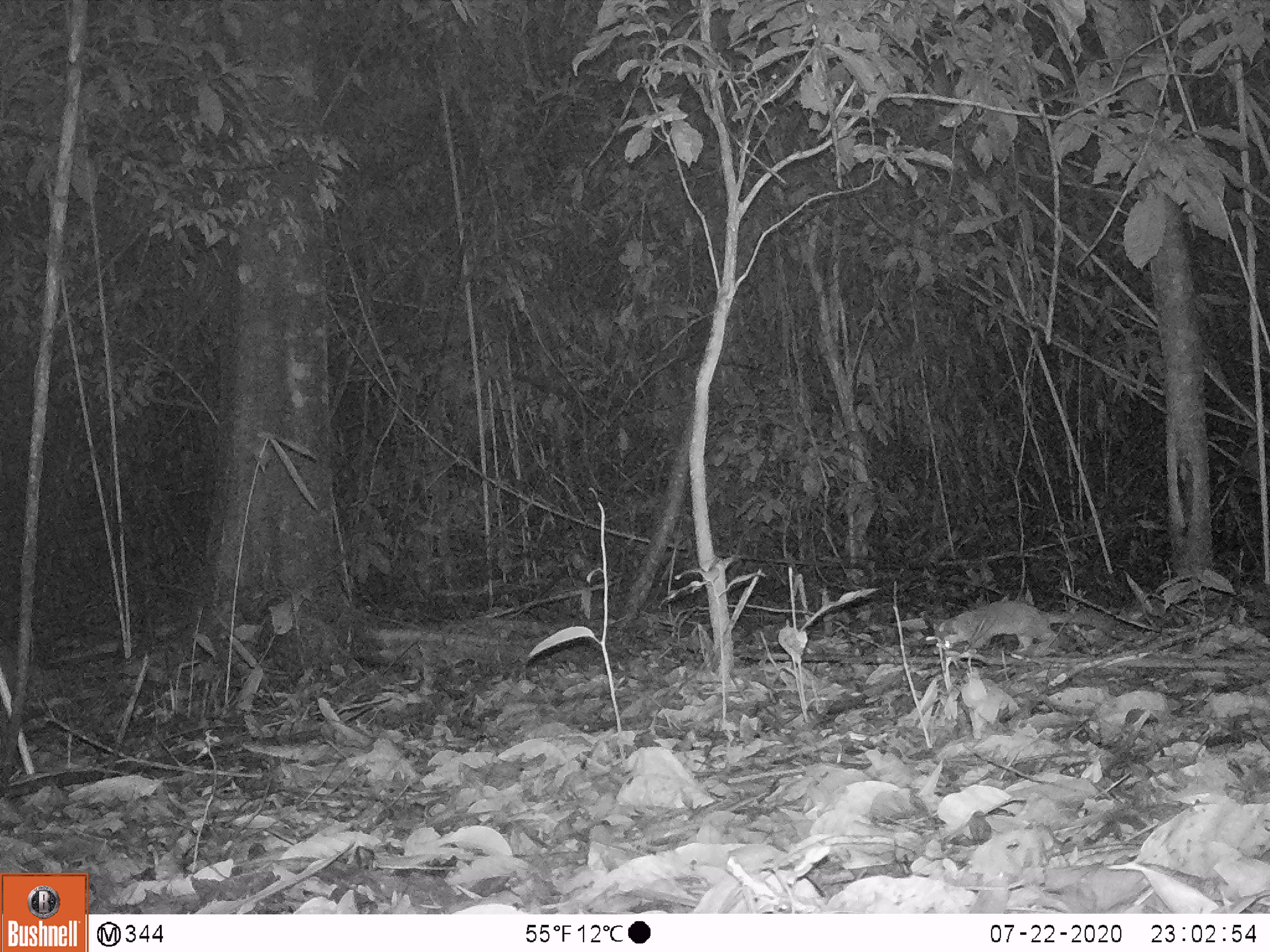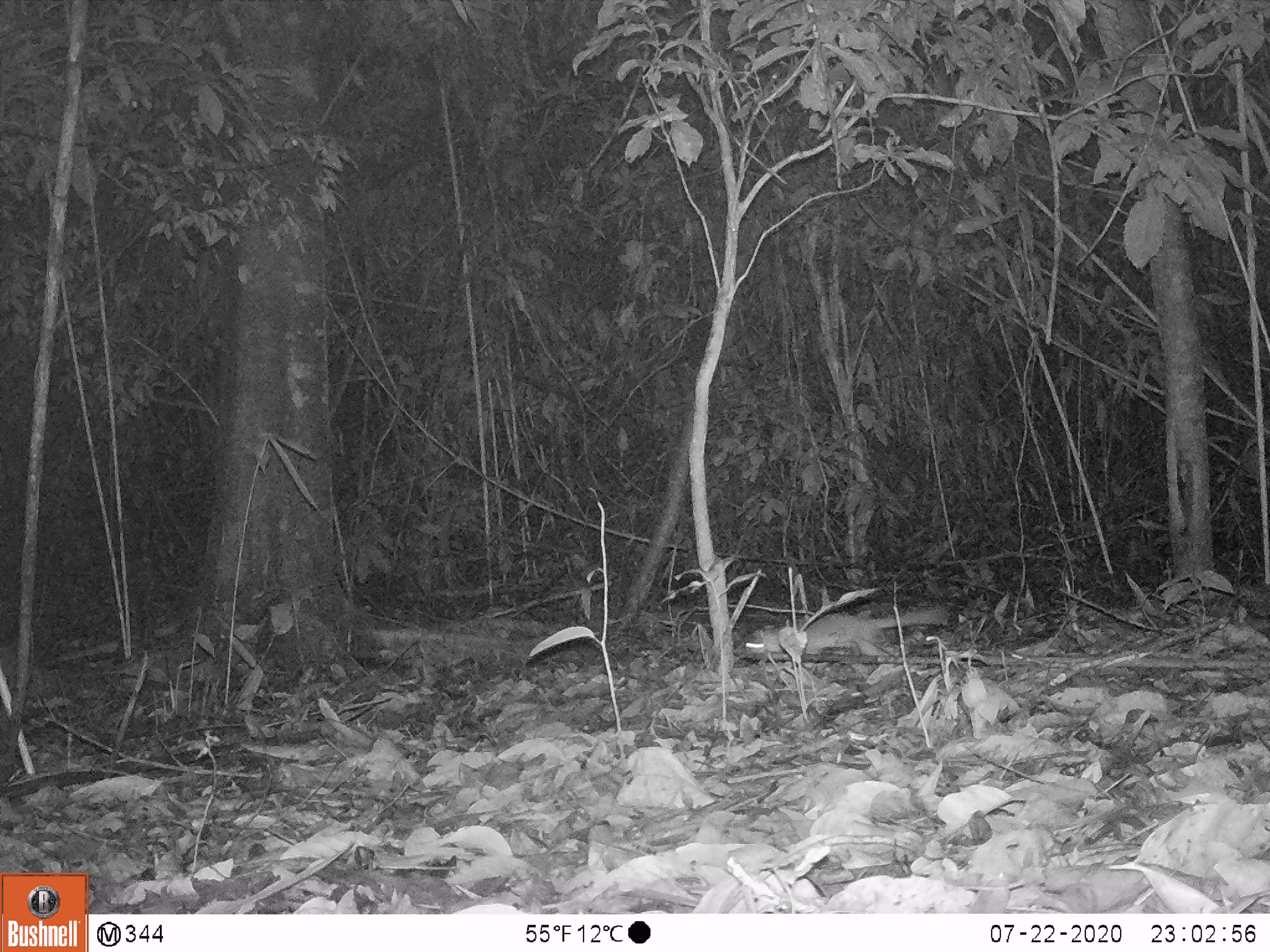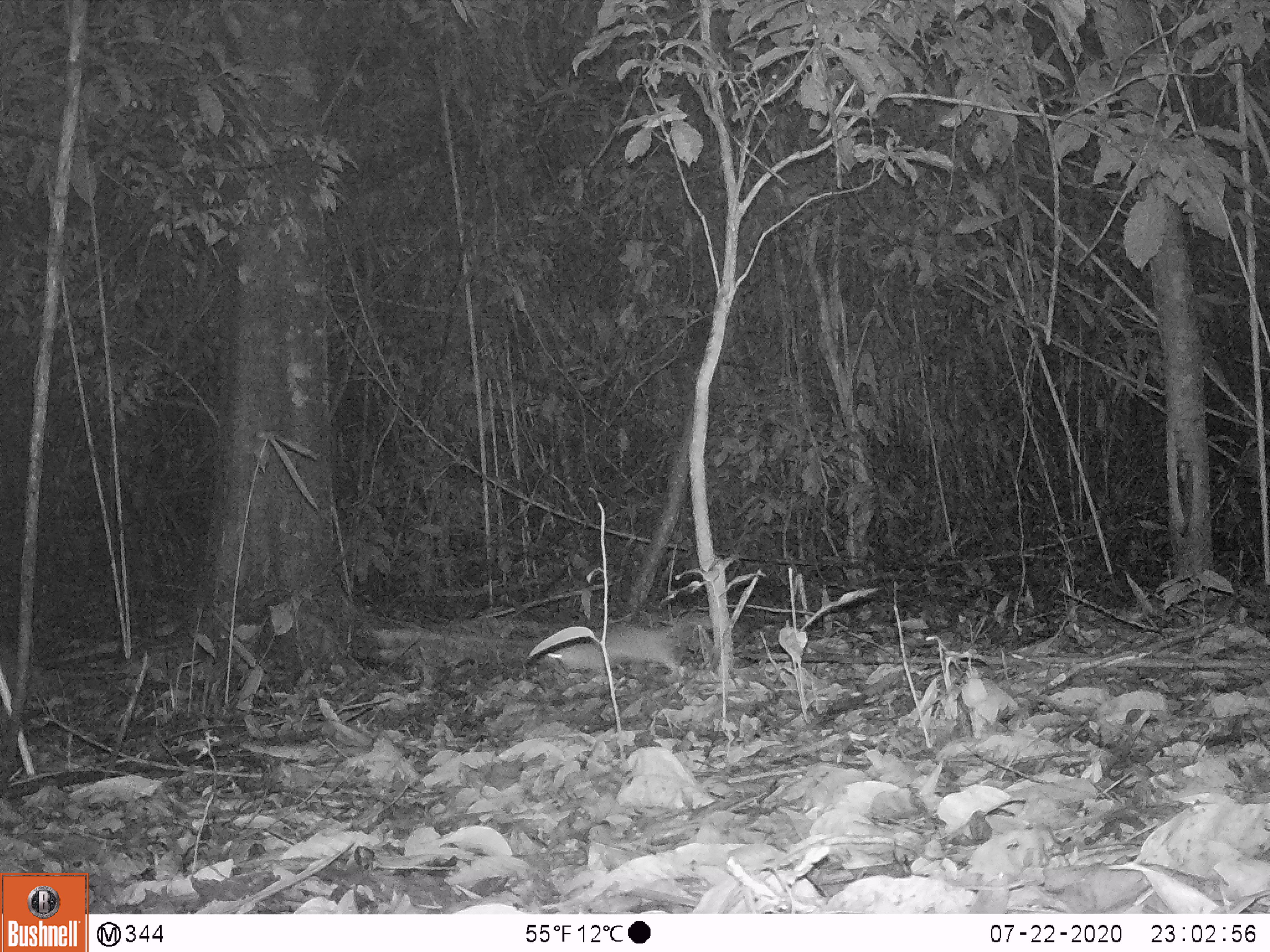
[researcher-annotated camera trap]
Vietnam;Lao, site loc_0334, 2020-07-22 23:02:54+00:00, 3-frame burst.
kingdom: Animalia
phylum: Chordata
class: Mammalia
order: Carnivora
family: Mustelidae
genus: Melogale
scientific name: Melogale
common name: ferret badger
Ferret badger (Melogale). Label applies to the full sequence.